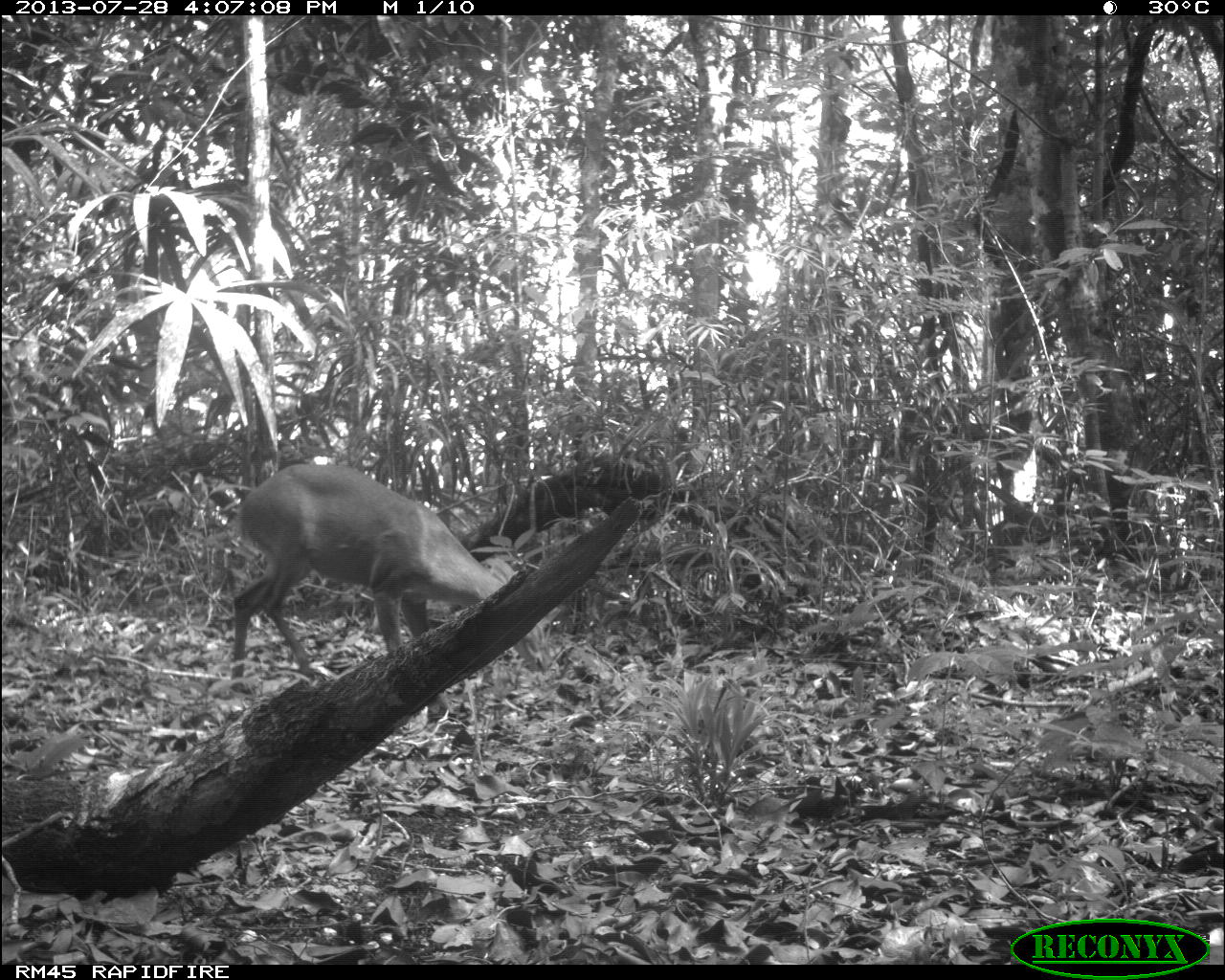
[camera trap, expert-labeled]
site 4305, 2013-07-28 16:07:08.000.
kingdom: Animalia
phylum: Chordata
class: Mammalia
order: Artiodactyla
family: Cervidae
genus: Mazama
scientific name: Mazama temama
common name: central american red brocket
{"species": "Mazama temama (central american red brocket)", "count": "1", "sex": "male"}